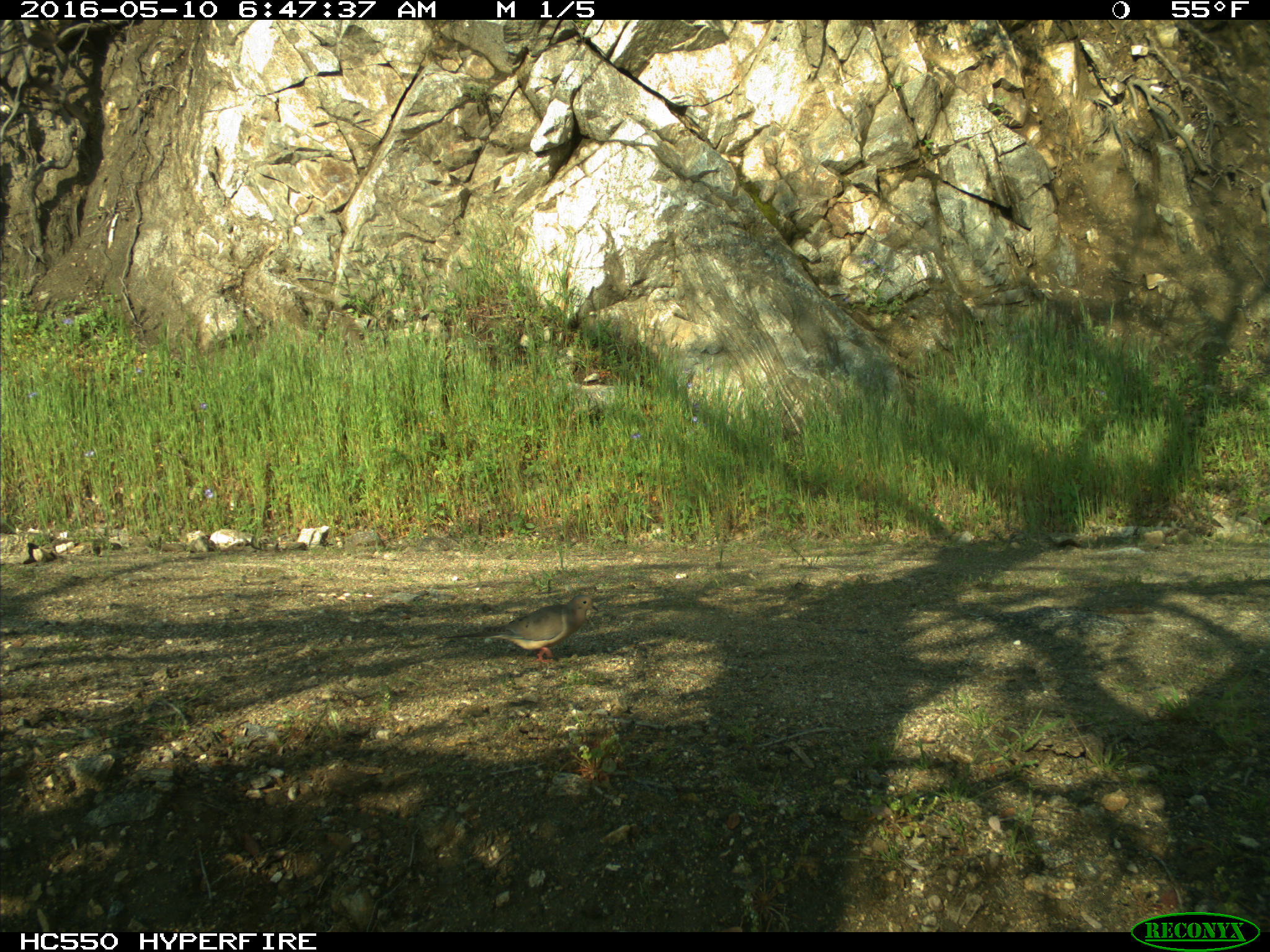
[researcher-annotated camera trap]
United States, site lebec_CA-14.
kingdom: Animalia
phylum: Chordata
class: Aves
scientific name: Aves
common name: birds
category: unidentified bird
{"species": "unidentified bird (birds) (Aves)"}